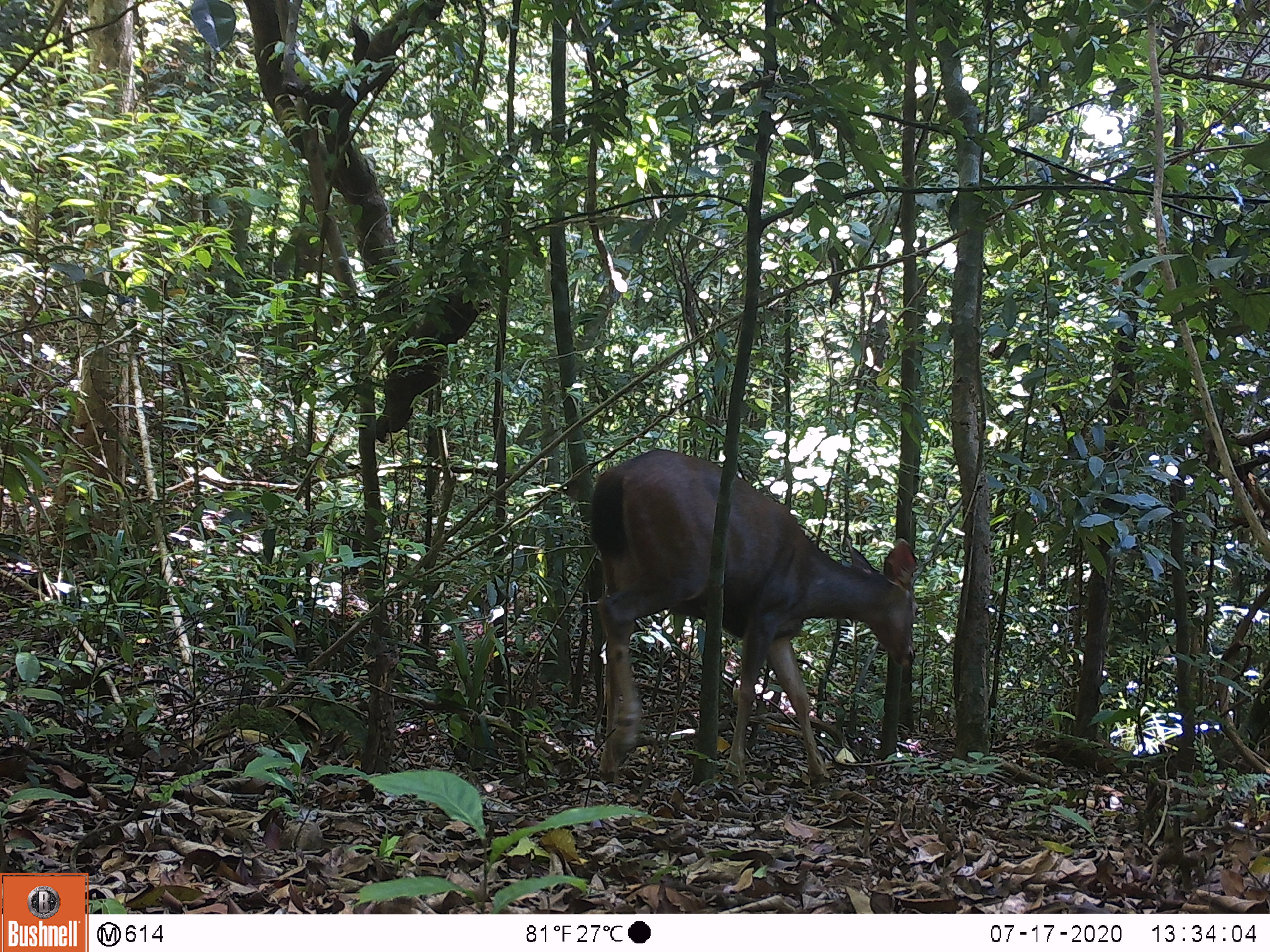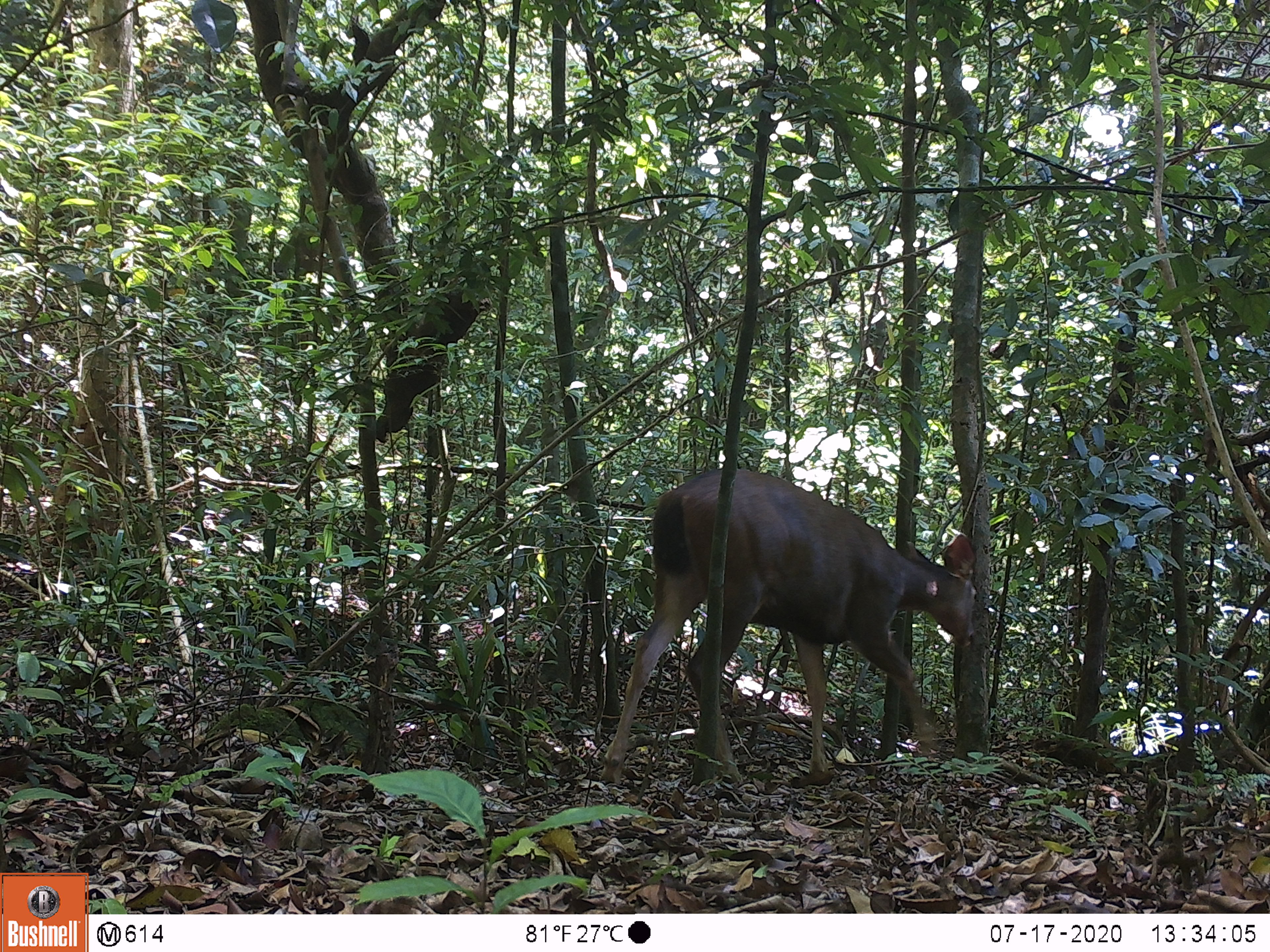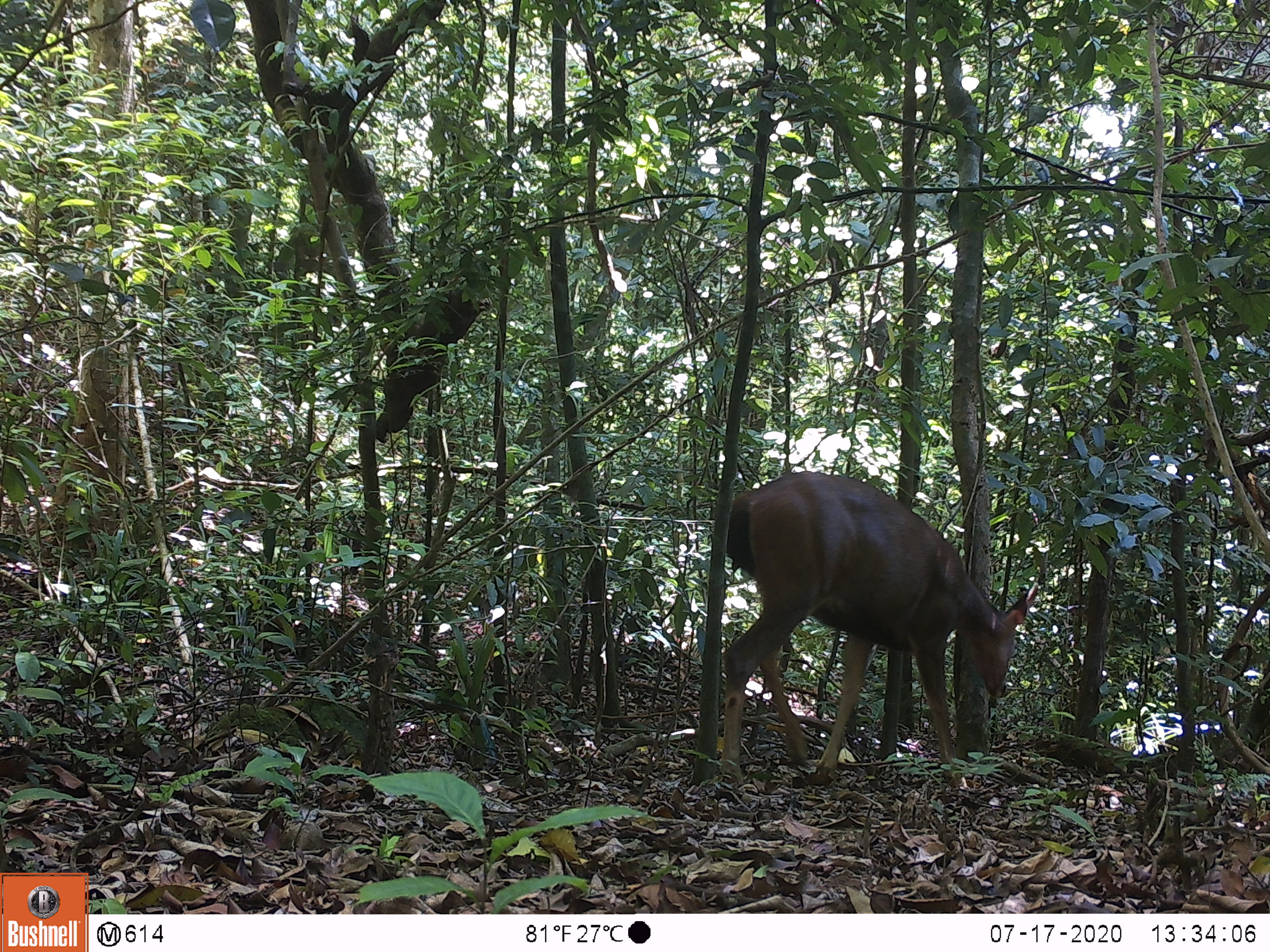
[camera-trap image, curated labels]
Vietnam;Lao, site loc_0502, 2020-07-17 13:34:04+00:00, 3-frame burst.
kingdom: Animalia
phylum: Chordata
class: Mammalia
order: Artiodactyla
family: Cervidae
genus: Rusa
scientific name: Rusa unicolor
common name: sambar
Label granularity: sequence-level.